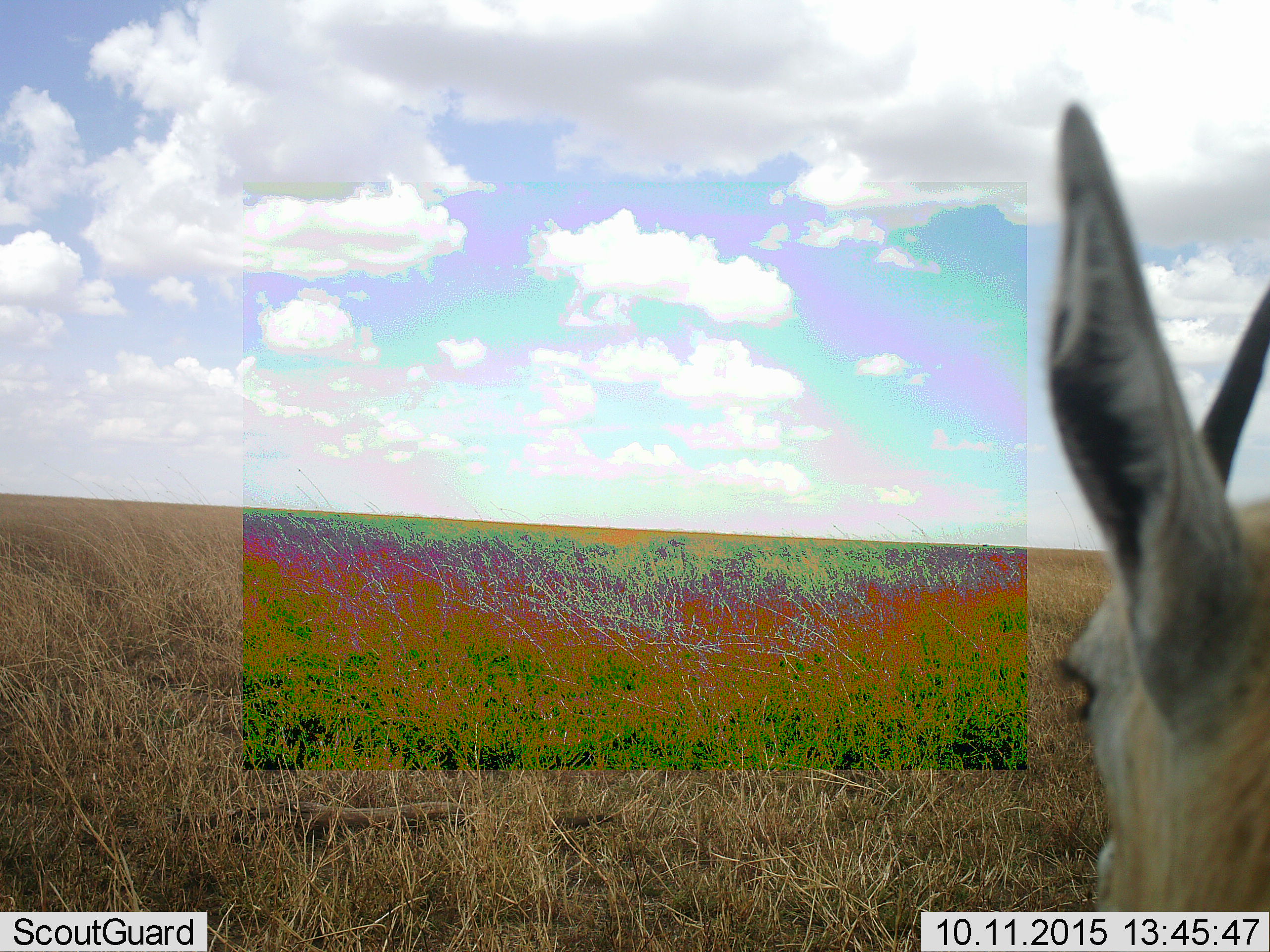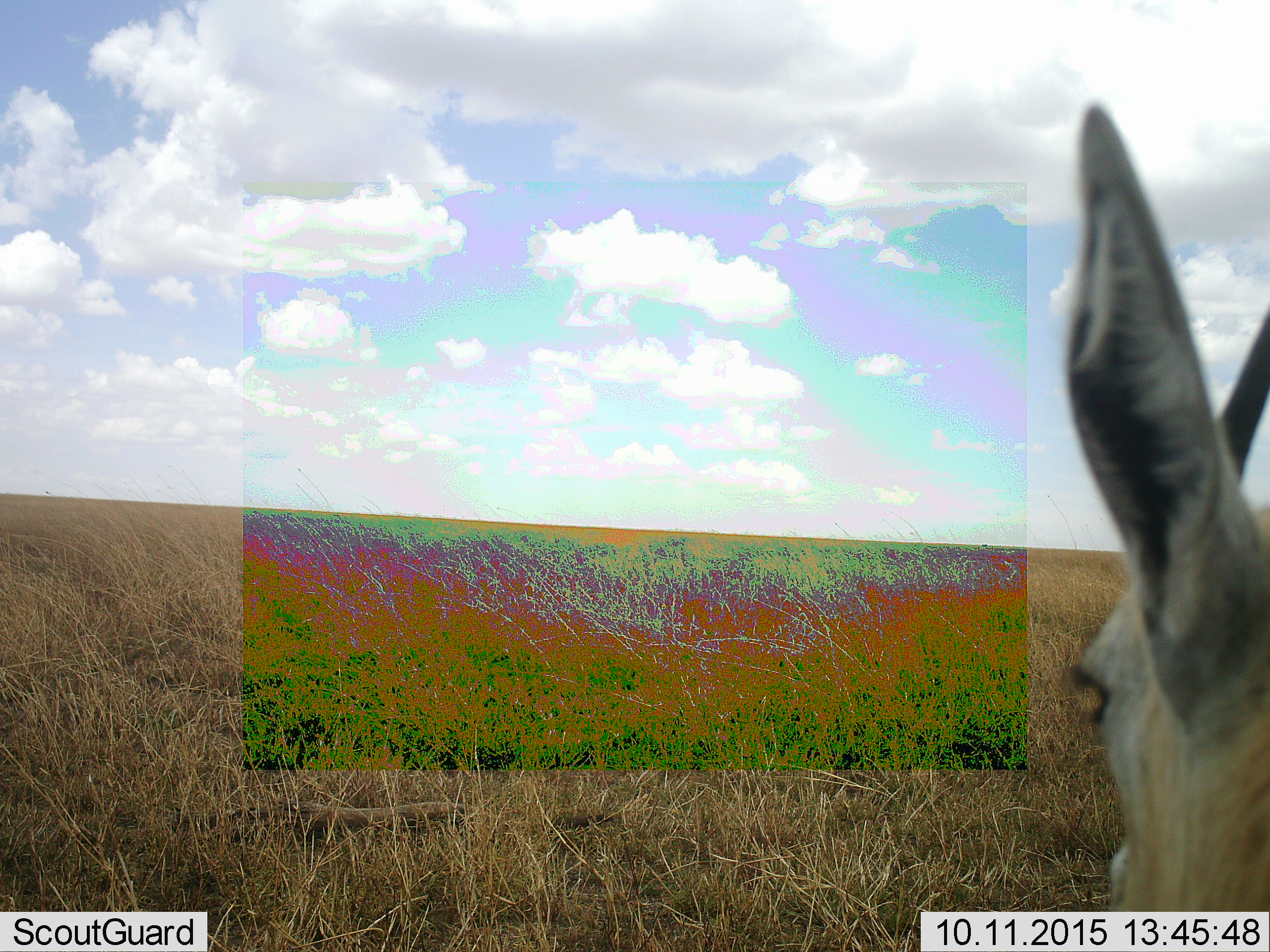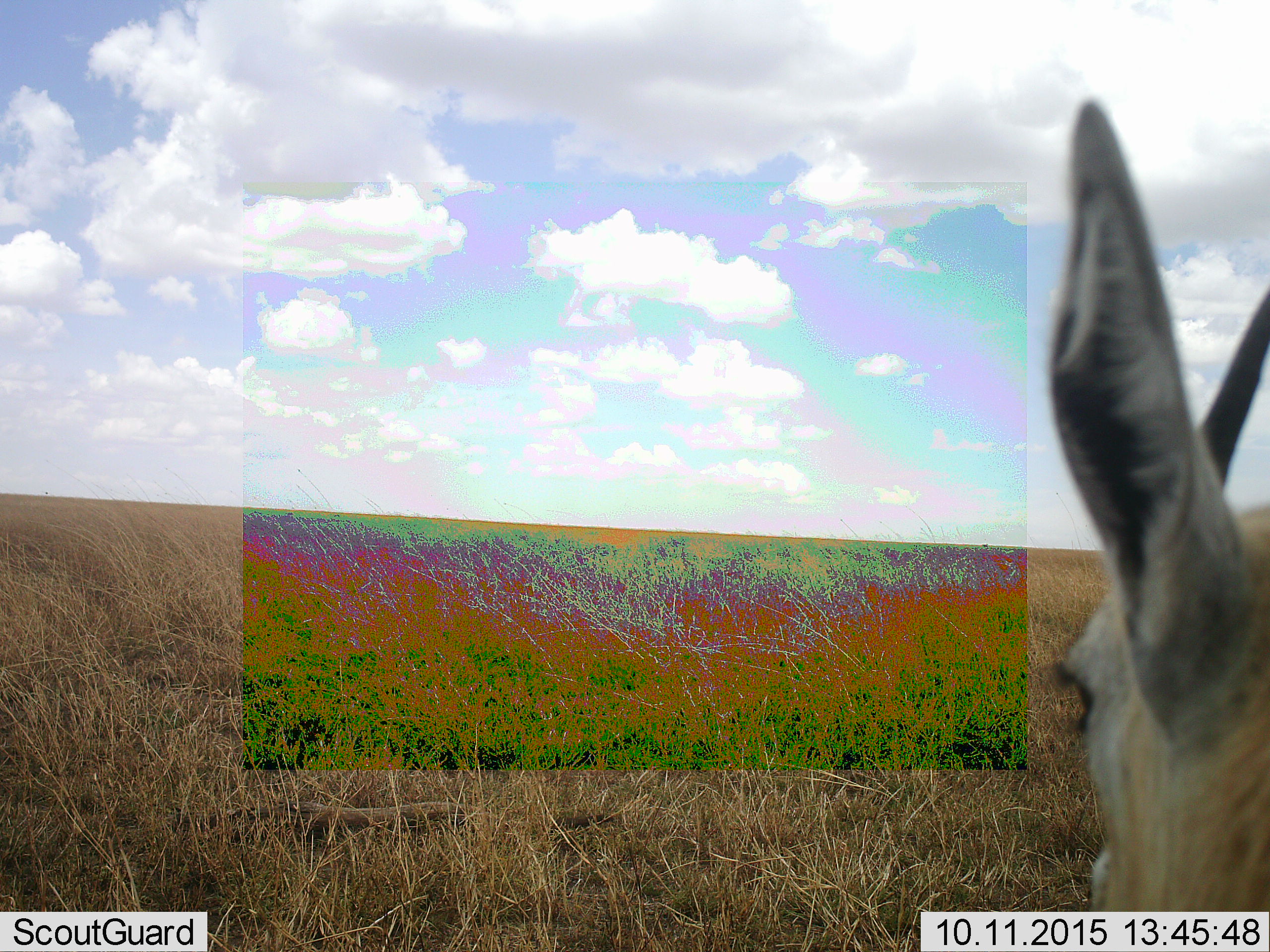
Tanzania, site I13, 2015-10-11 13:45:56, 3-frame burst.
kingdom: Animalia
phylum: Chordata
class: Mammalia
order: Artiodactyla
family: Bovidae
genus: Eudorcas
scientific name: Eudorcas thomsonii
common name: thomson's gazelle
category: gazellethomsons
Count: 1.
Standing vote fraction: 100%.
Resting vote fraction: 0%.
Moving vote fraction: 10%.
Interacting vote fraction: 0%.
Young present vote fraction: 0%.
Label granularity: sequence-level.